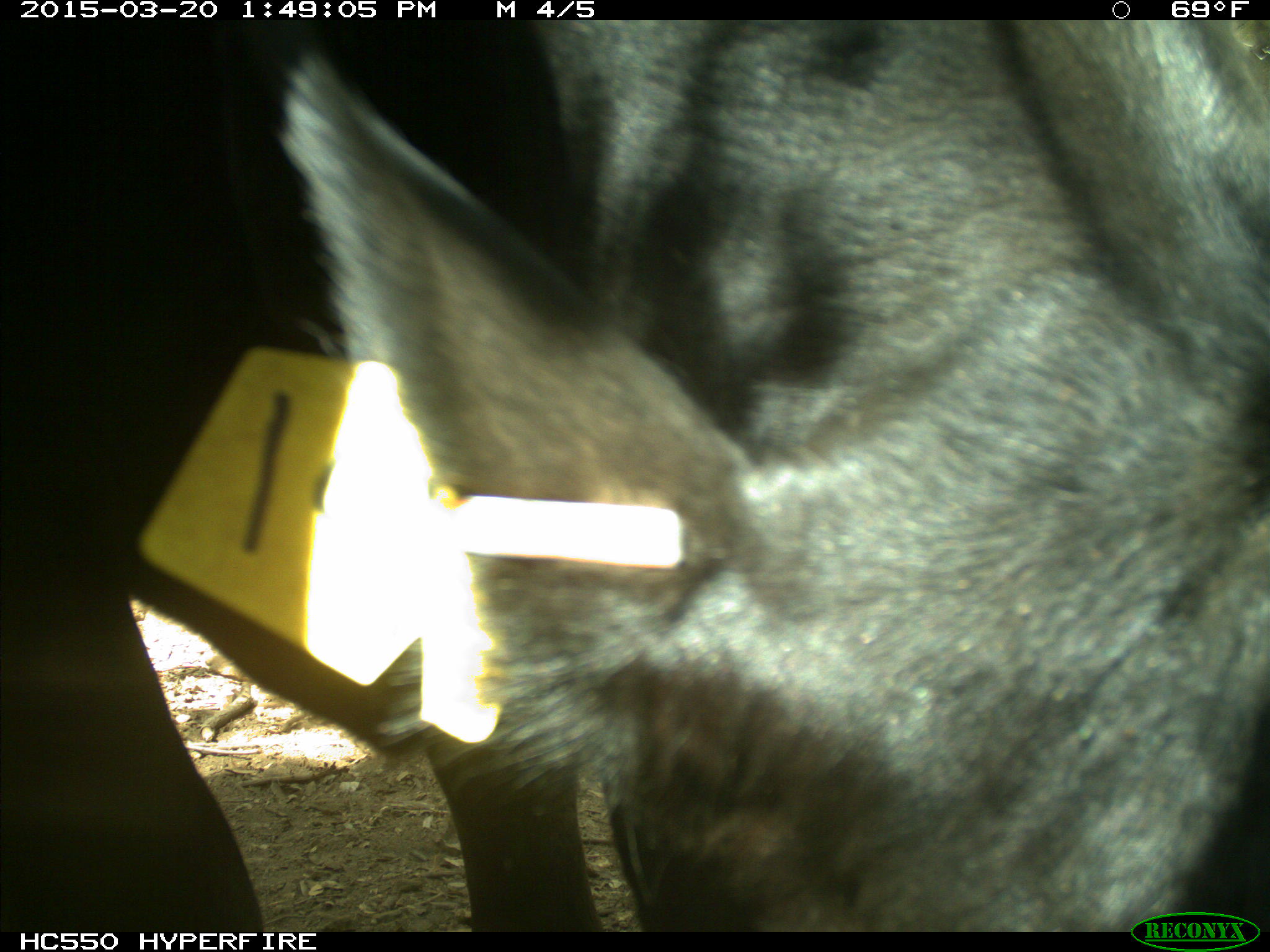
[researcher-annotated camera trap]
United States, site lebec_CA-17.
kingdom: Animalia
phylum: Chordata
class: Mammalia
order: Artiodactyla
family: Bovidae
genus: Bos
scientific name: Bos taurus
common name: domestic cow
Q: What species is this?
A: Bos taurus (domestic cow).